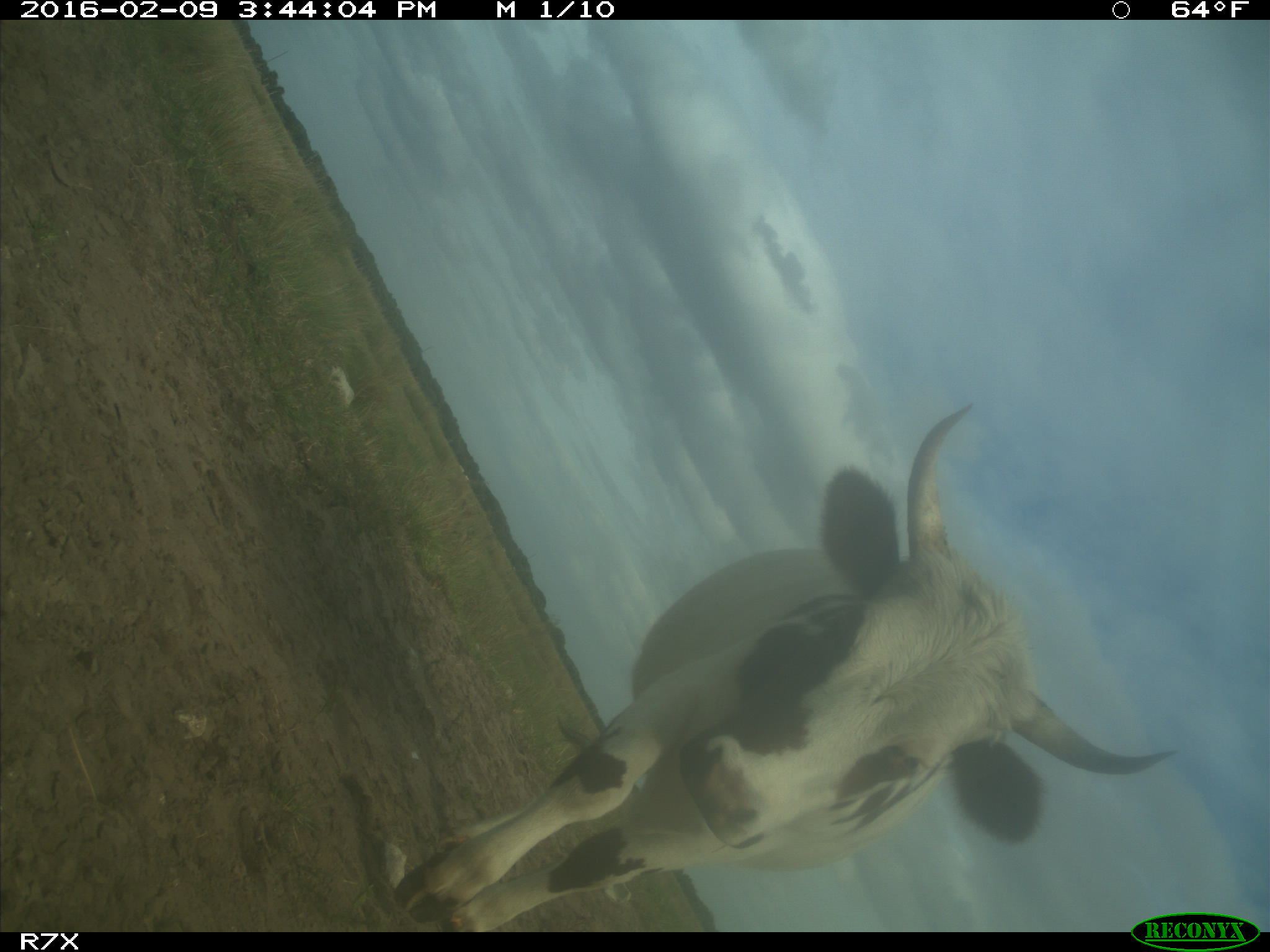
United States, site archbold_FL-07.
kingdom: Animalia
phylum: Chordata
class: Mammalia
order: Artiodactyla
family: Bovidae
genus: Bos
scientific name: Bos taurus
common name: domestic cow